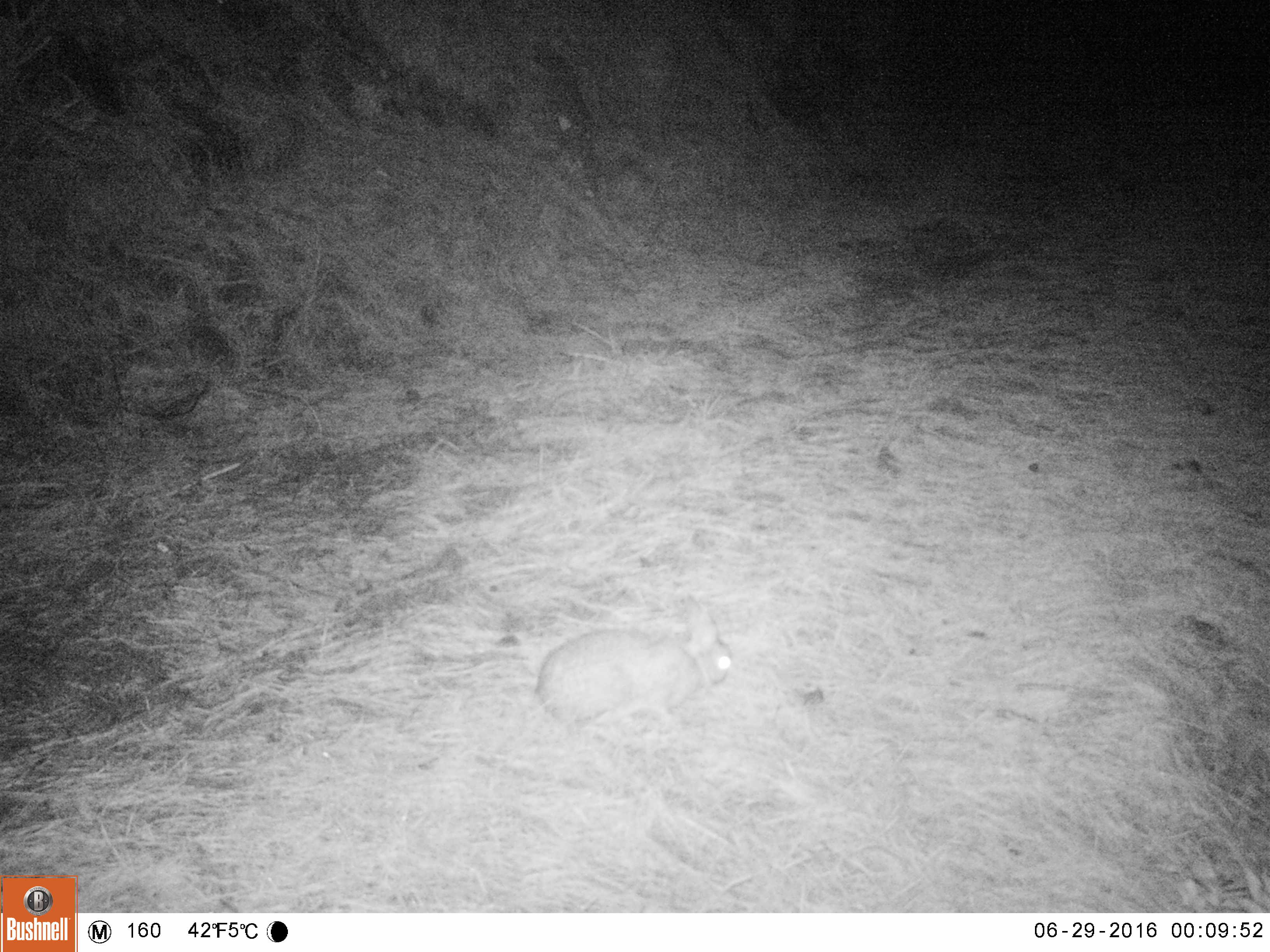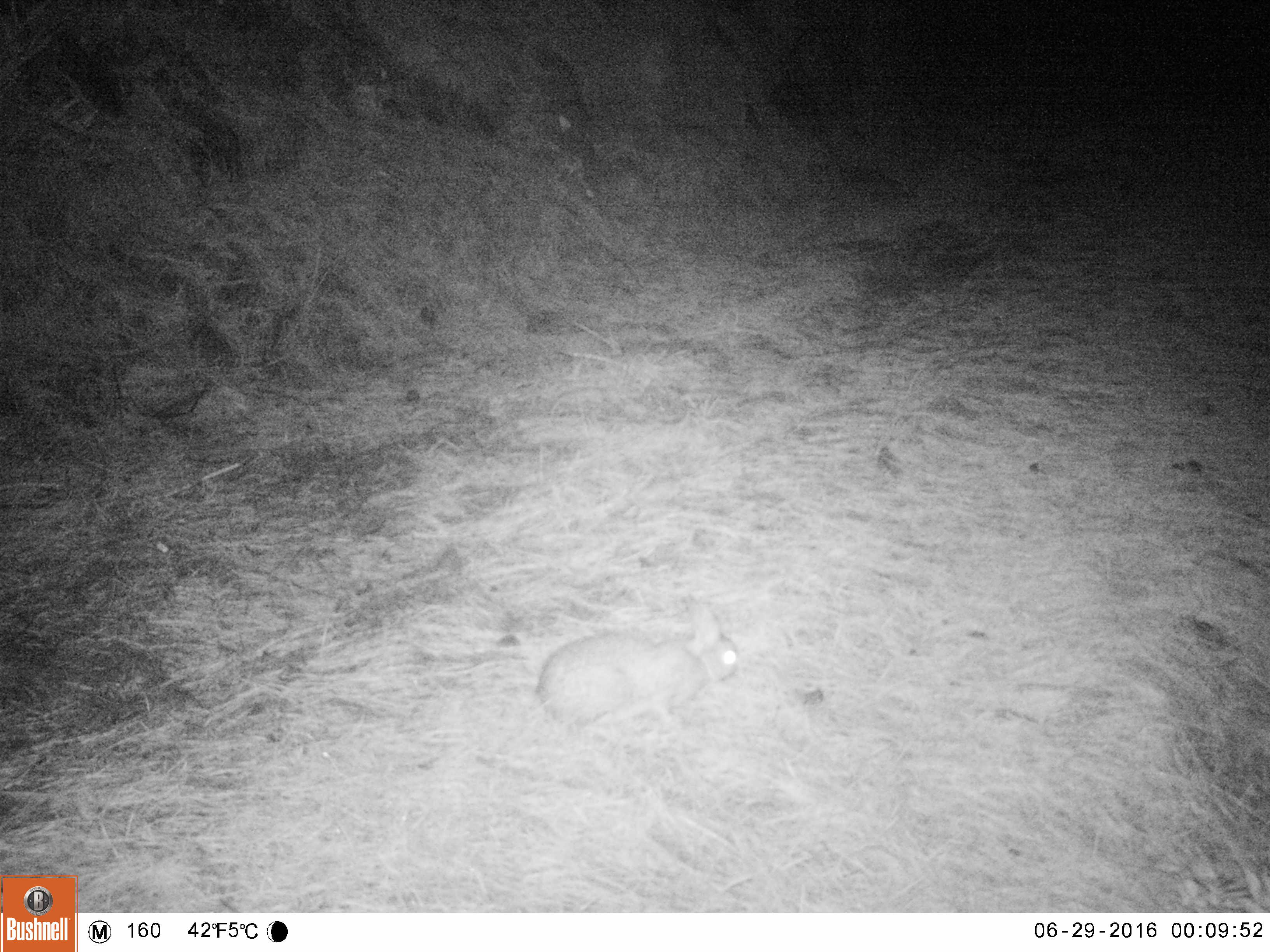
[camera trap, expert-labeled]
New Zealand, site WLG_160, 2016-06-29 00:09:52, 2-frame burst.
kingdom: Animalia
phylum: Chordata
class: Mammalia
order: Lagomorpha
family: Leporidae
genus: Oryctolagus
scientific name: Oryctolagus cuniculus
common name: european rabbit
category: rabbit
Rabbit (european rabbit) (Oryctolagus cuniculus).